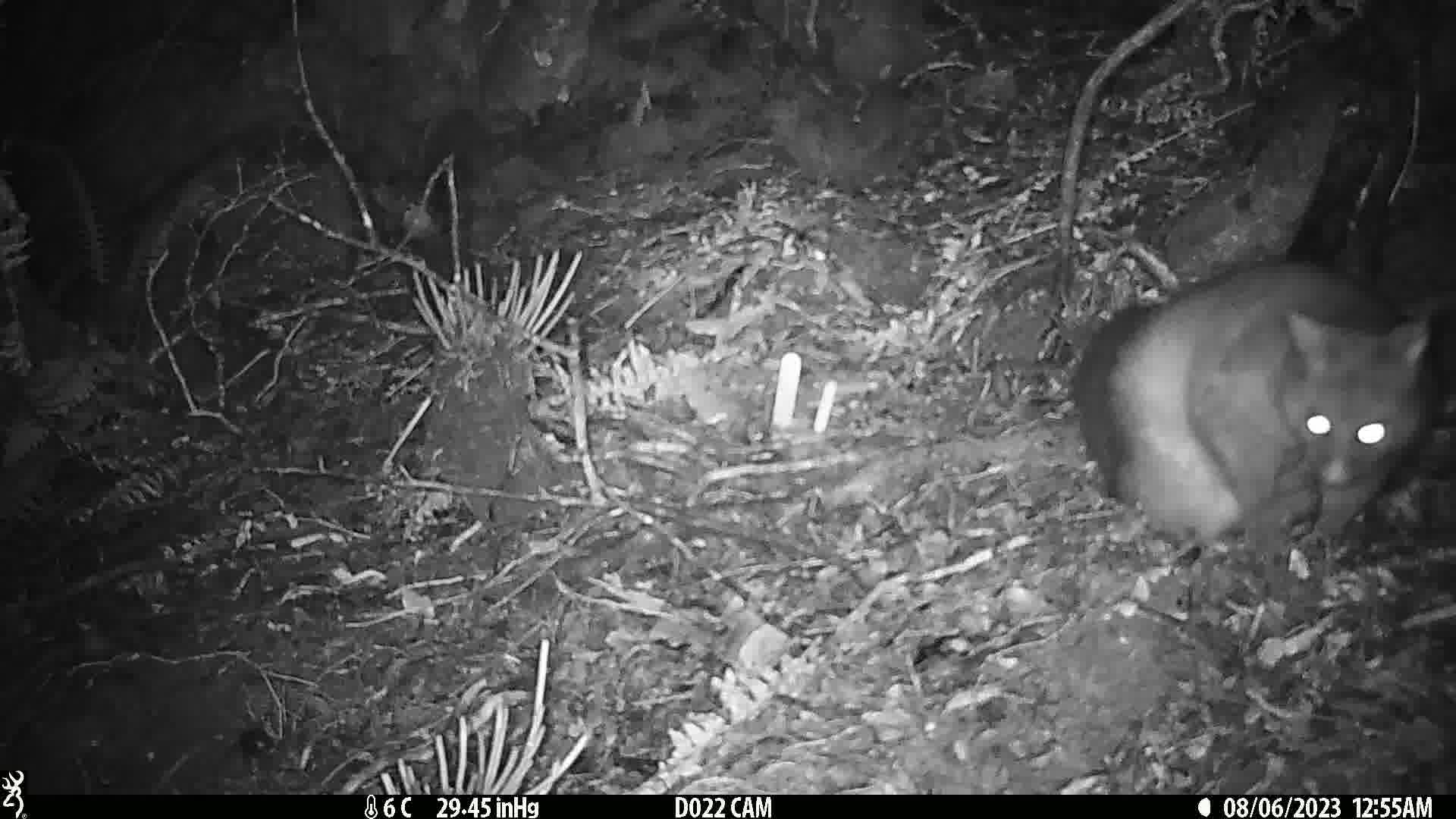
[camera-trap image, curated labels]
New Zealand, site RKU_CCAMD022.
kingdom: Animalia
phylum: Chordata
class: Mammalia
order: Diprotodontia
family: Phalangeridae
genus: Trichosurus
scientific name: Trichosurus vulpecula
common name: common brushtail possum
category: possum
Possum (common brushtail possum) (Trichosurus vulpecula).